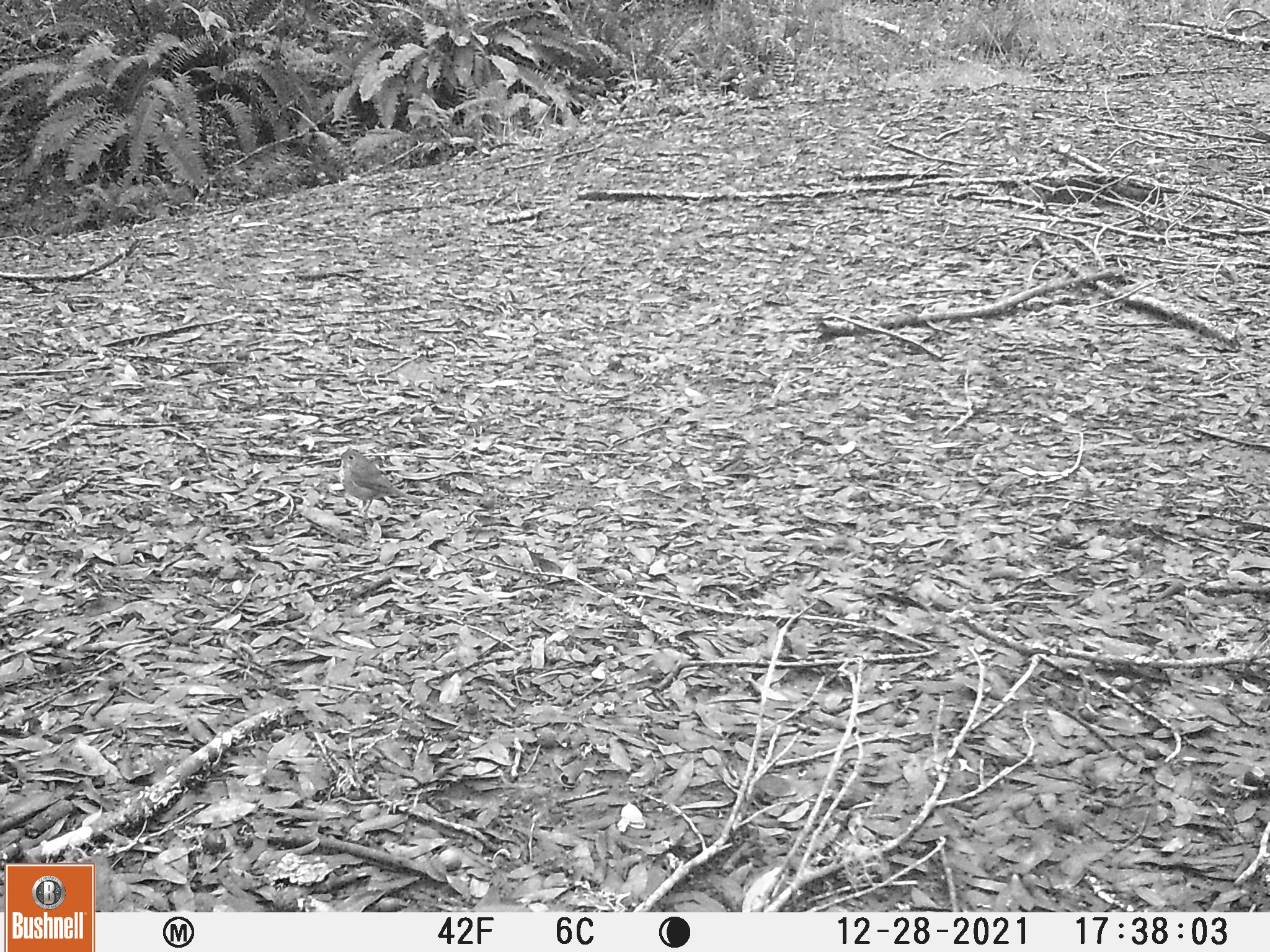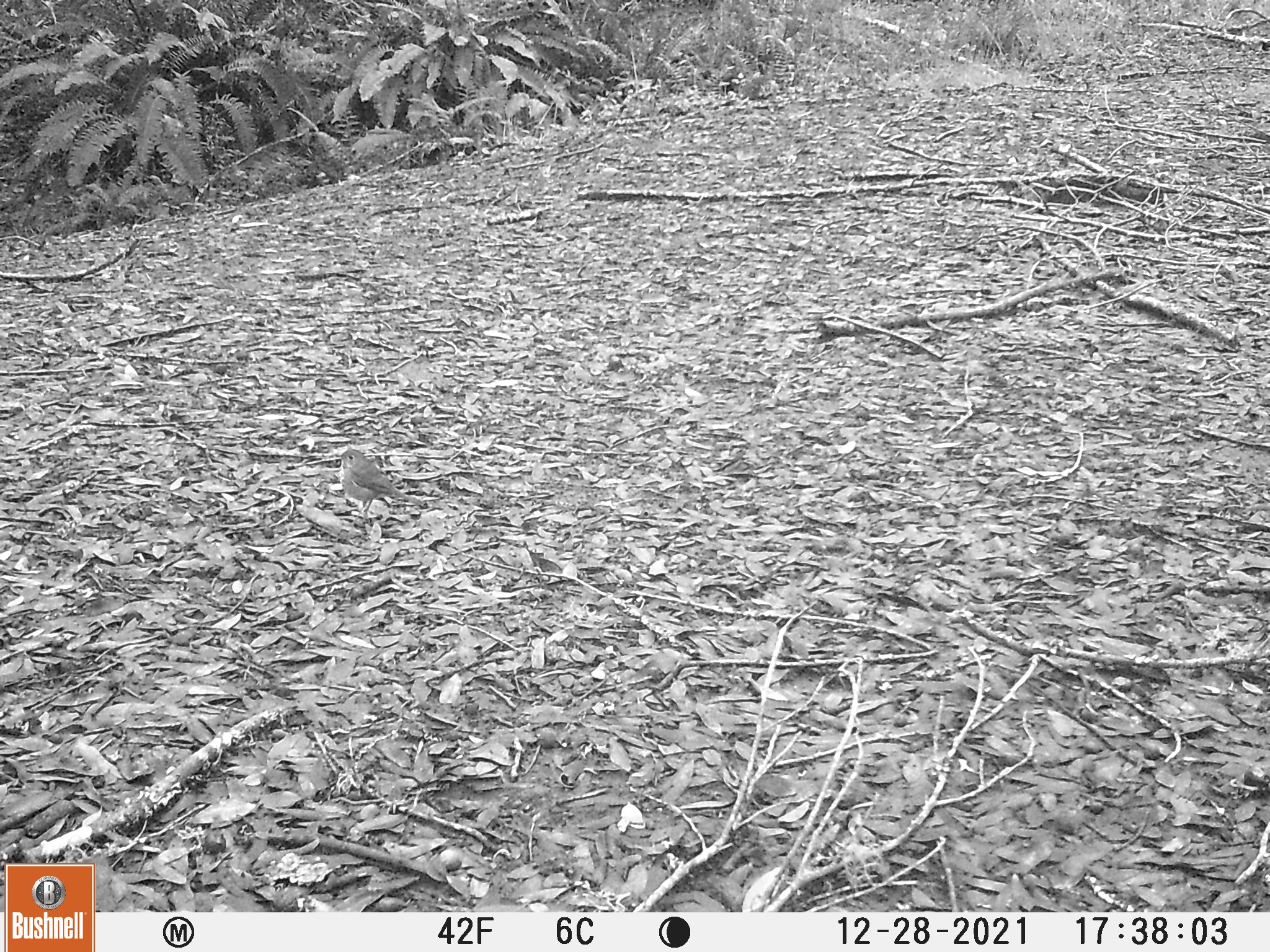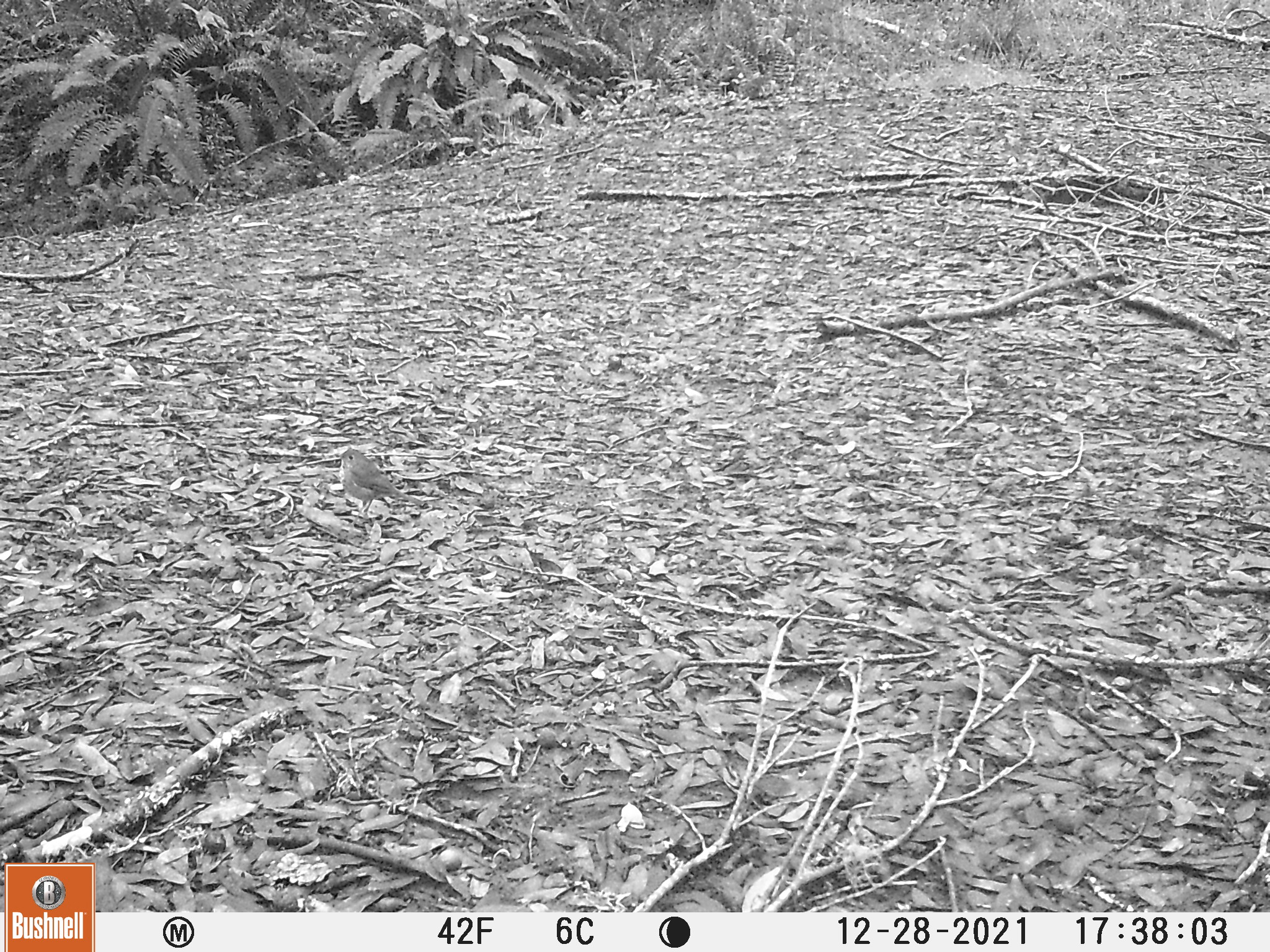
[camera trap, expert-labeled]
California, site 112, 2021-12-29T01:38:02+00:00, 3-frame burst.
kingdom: Animalia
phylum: Chordata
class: Aves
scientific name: Aves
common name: bird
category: unknown bird